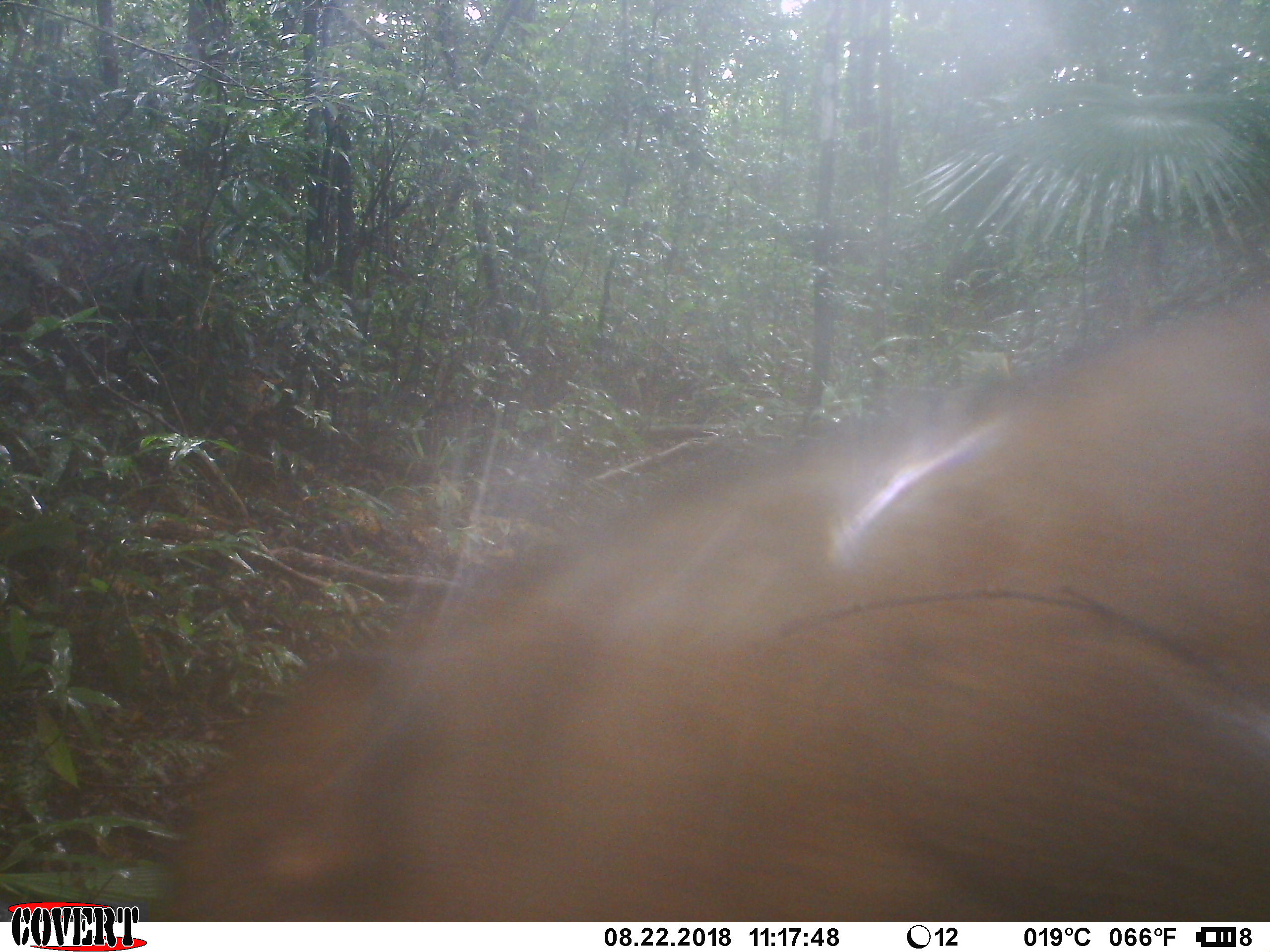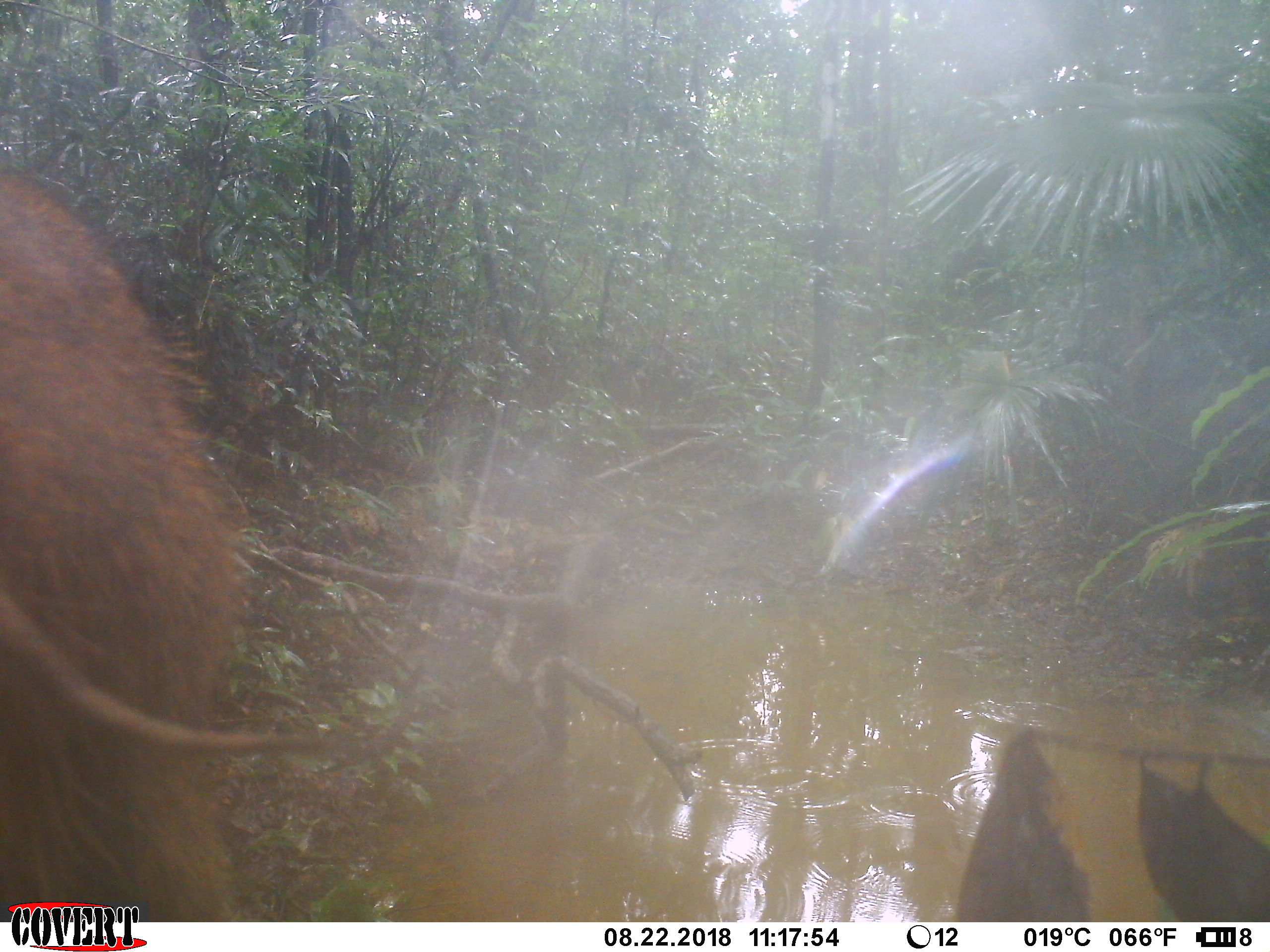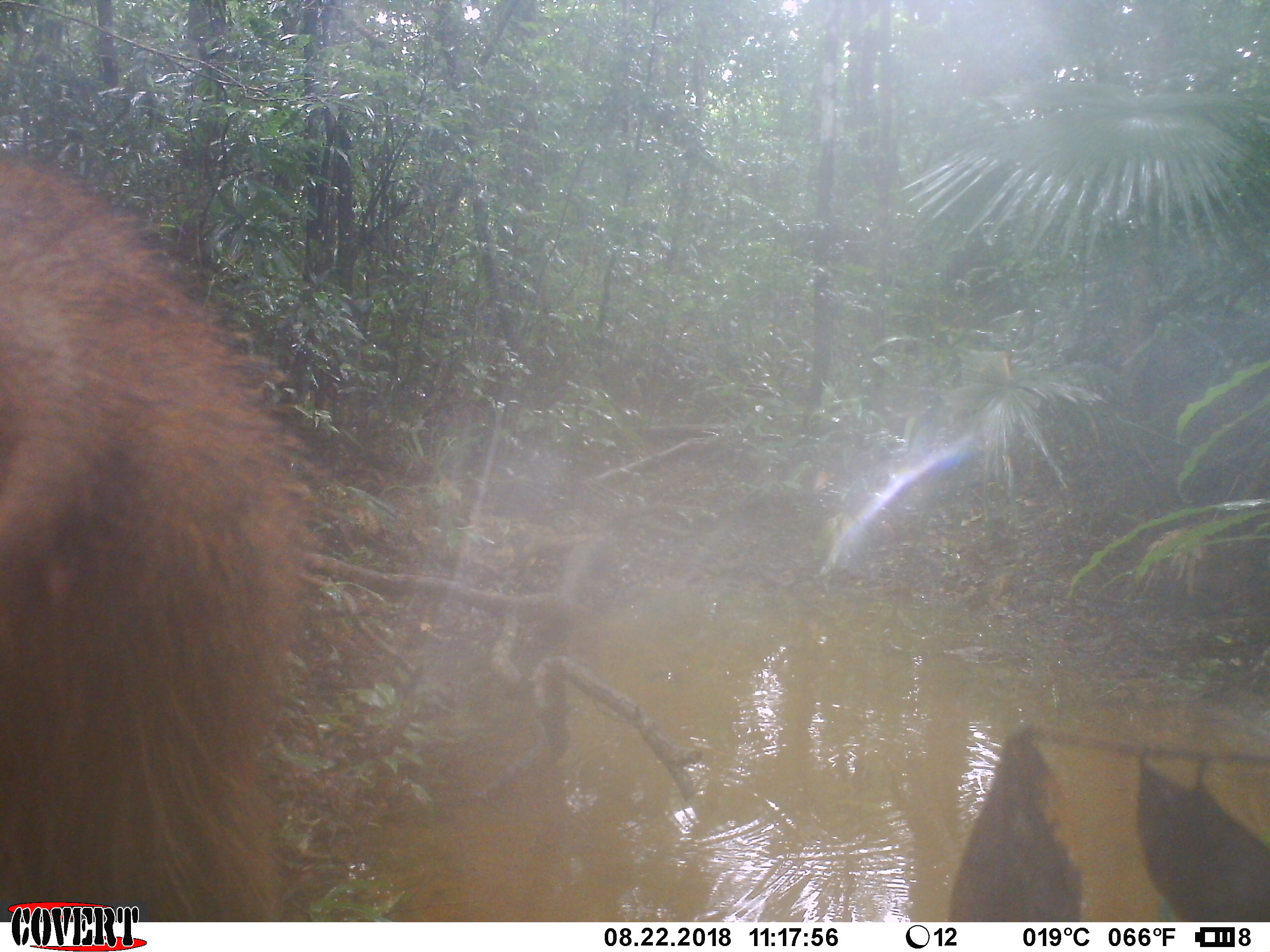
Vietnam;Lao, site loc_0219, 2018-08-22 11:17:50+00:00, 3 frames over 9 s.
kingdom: Animalia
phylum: Chordata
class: Mammalia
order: Artiodactyla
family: Suidae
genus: Sus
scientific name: Sus scrofa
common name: eurasian wild pig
Eurasian wild pig (Sus scrofa). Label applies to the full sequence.